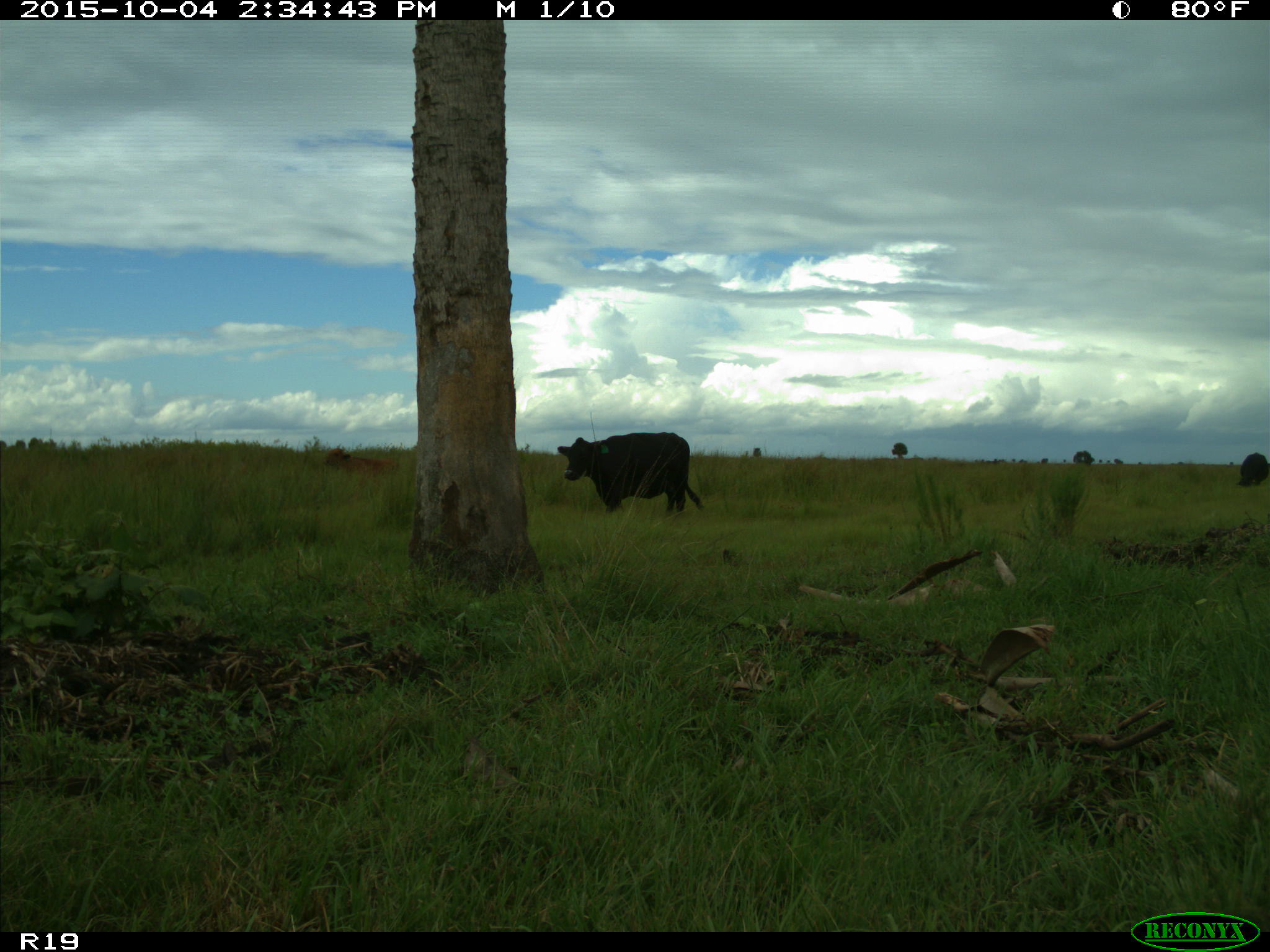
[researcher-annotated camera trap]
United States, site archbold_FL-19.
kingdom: Animalia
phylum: Chordata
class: Mammalia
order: Artiodactyla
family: Bovidae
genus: Bos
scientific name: Bos taurus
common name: domestic cow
Bos taurus (domestic cow).